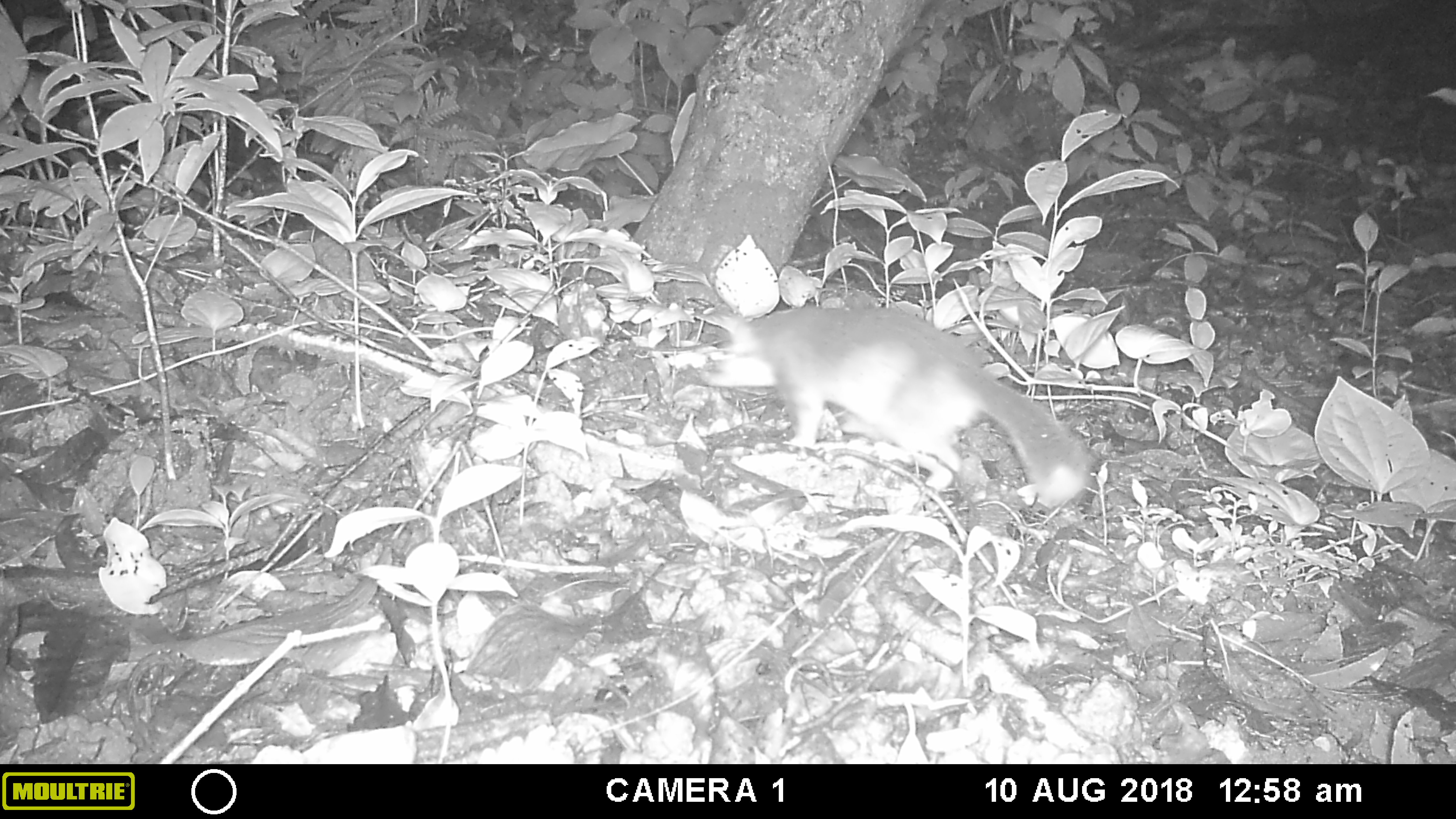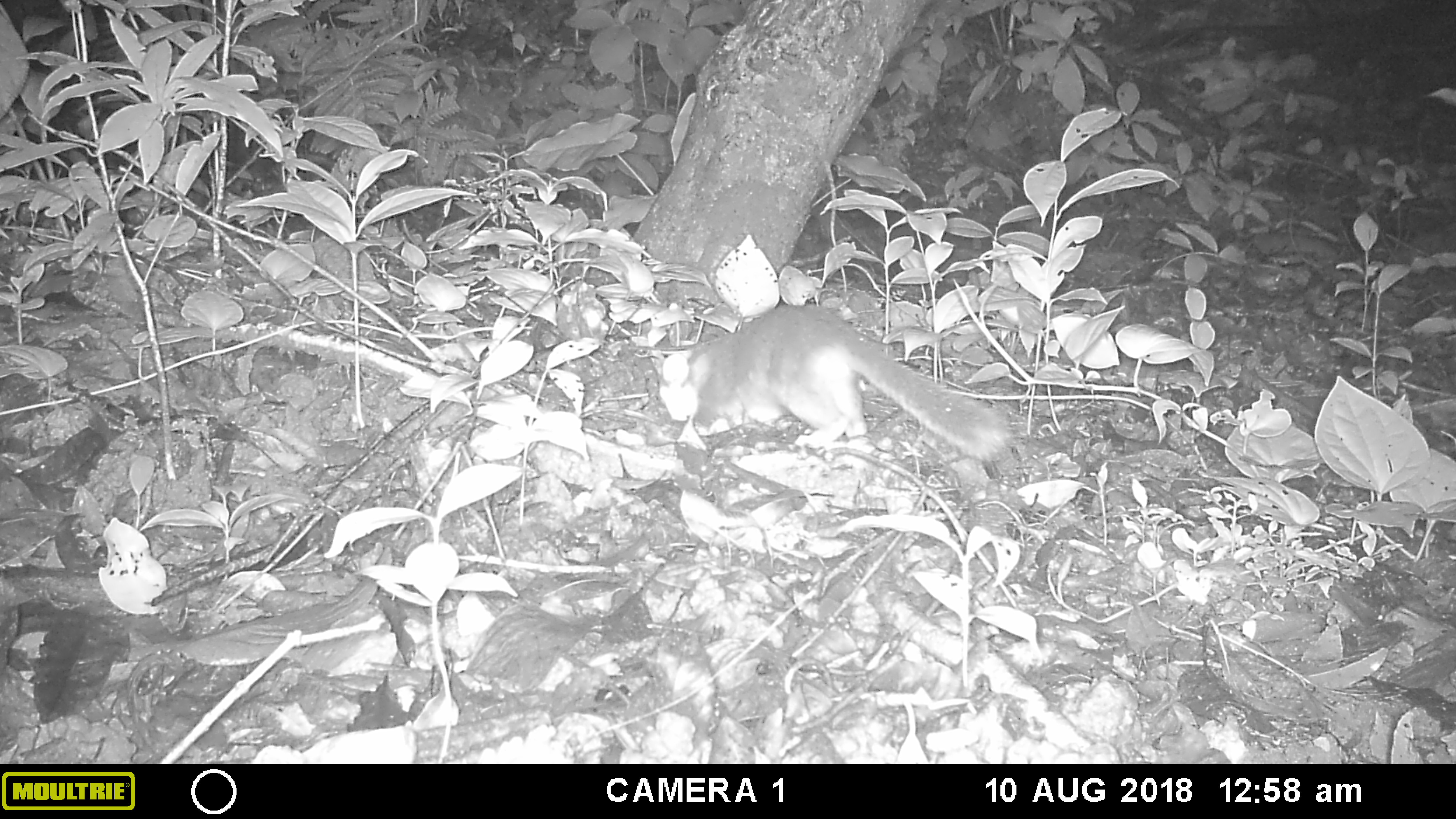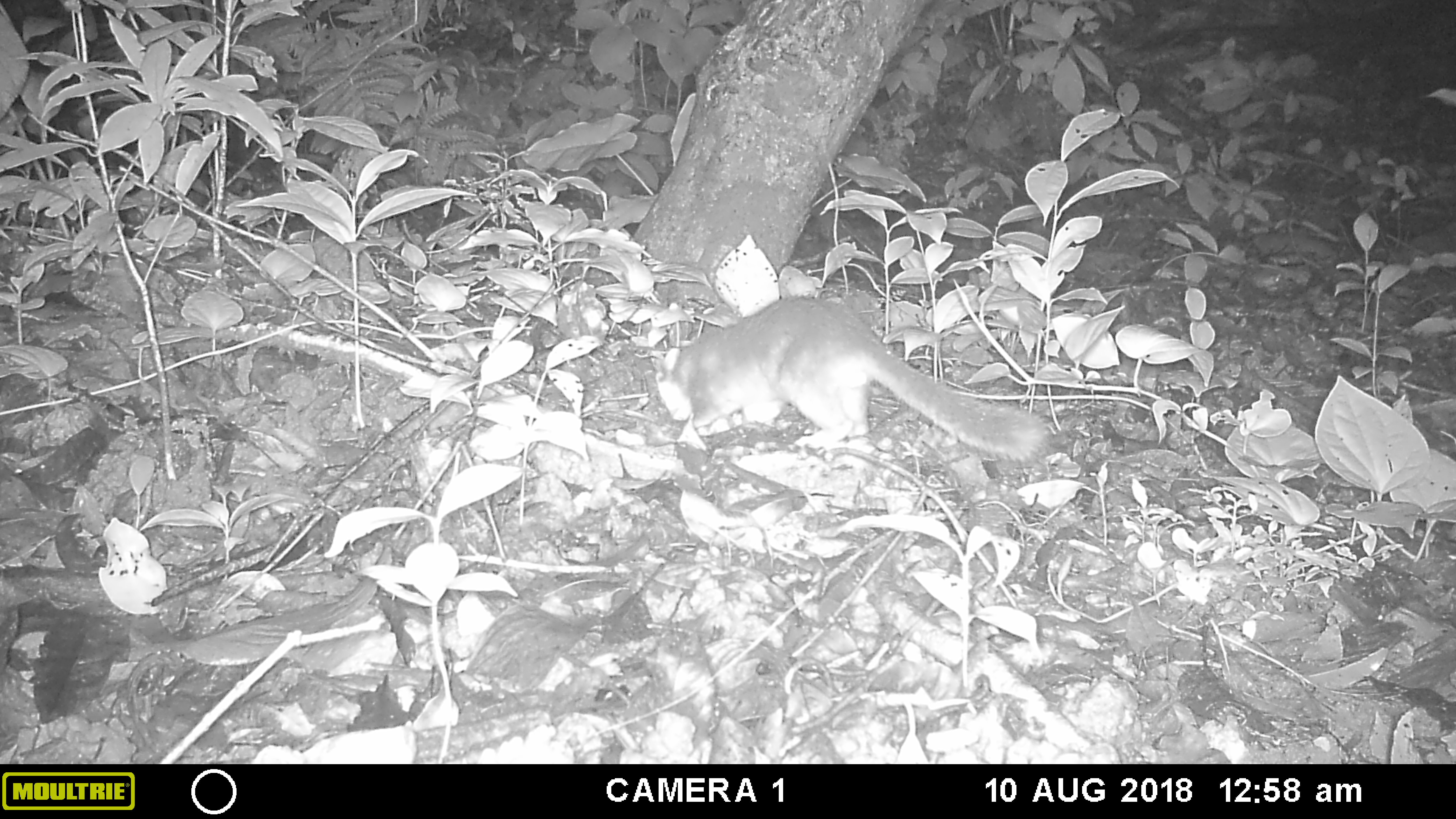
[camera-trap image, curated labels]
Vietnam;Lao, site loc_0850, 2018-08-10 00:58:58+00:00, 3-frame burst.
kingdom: Animalia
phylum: Chordata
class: Mammalia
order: Carnivora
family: Mustelidae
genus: Melogale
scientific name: Melogale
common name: ferret badger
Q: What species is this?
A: Ferret badger (Melogale).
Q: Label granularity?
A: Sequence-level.